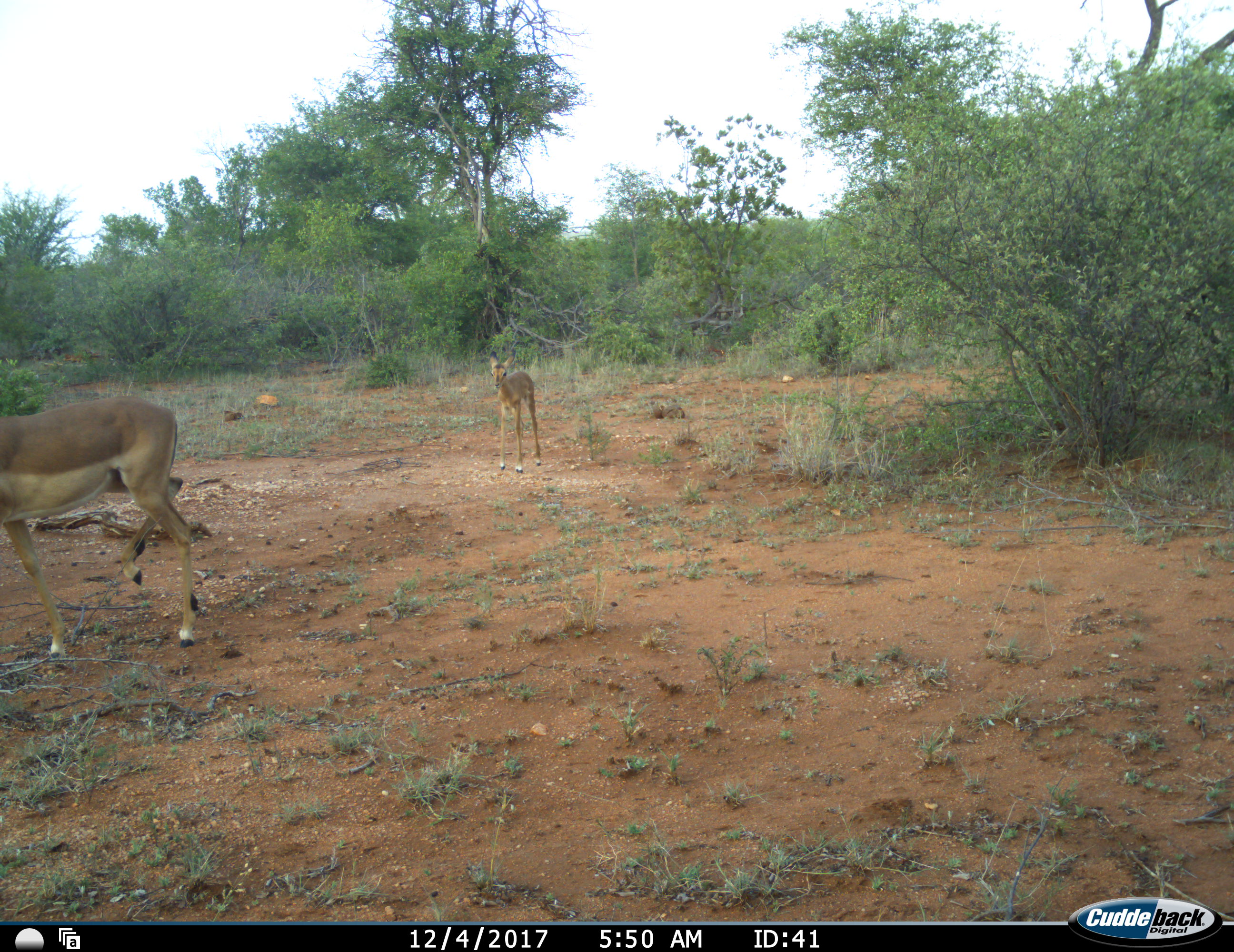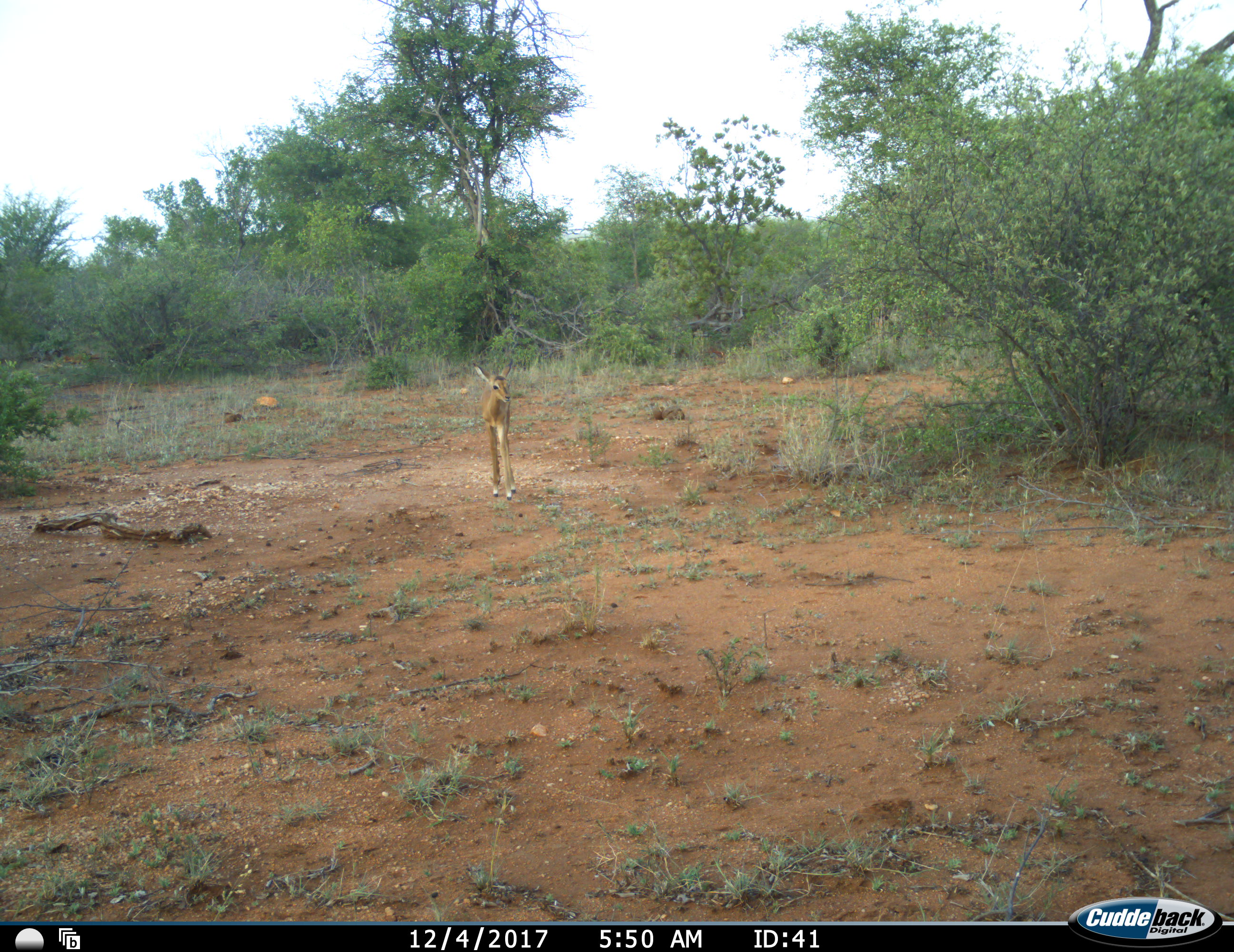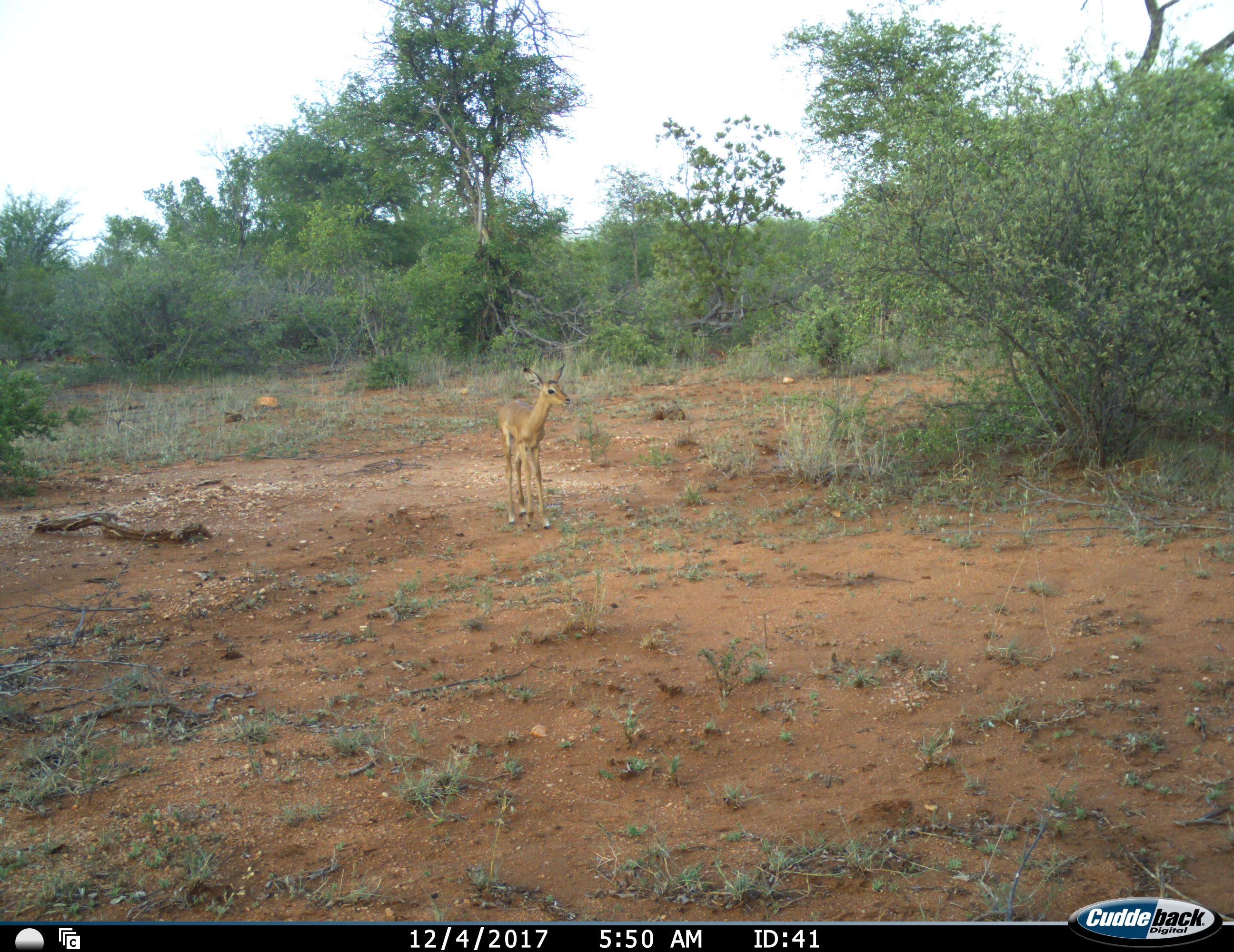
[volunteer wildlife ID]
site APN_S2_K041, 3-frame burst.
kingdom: Animalia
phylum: Chordata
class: Mammalia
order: Artiodactyla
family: Bovidae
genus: Aepyceros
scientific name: Aepyceros melampus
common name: impala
Impala (Aepyceros melampus), count 2. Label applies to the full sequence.